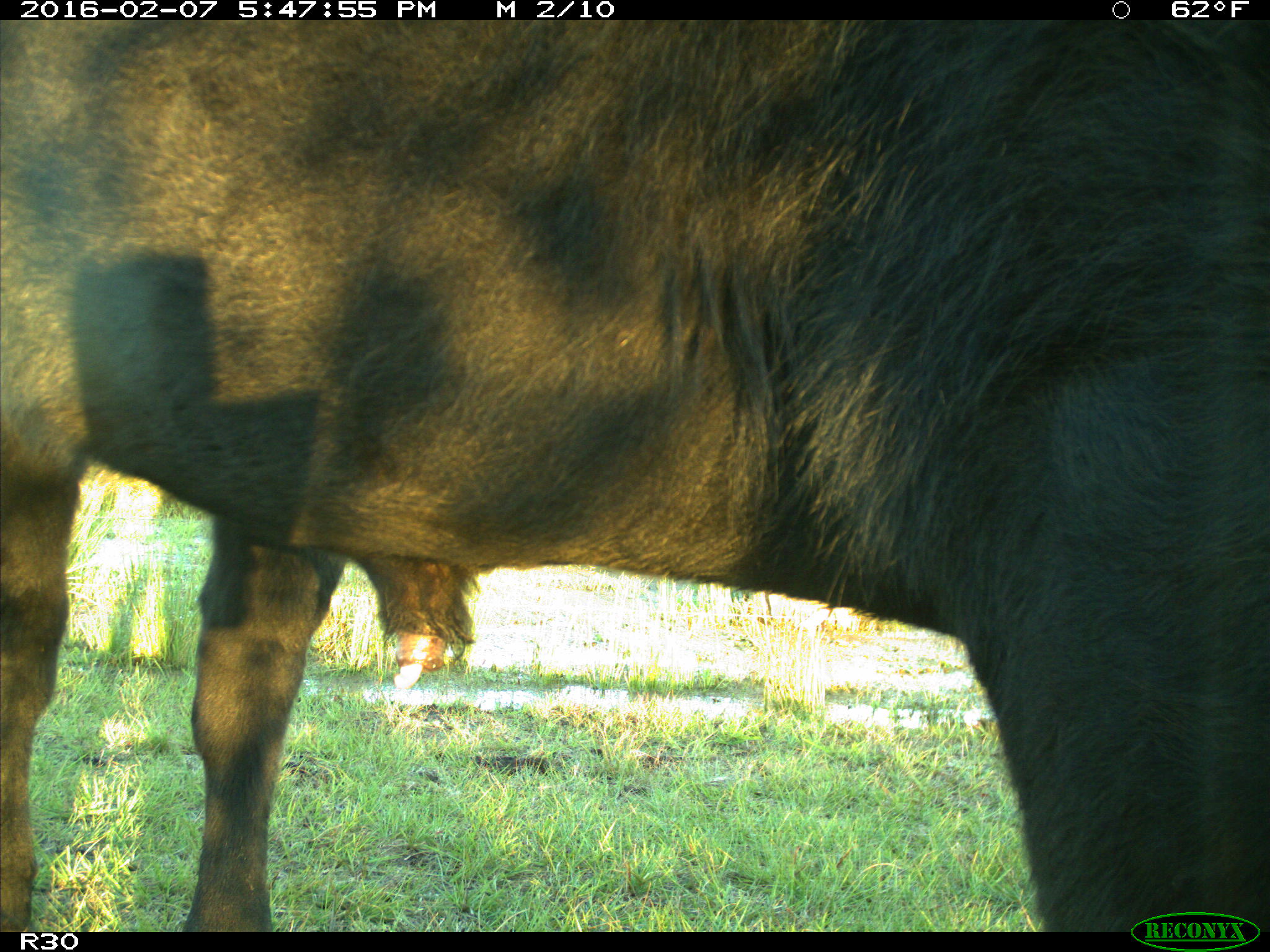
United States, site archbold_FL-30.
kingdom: Animalia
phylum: Chordata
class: Mammalia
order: Artiodactyla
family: Bovidae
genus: Bos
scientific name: Bos taurus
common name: domestic cow